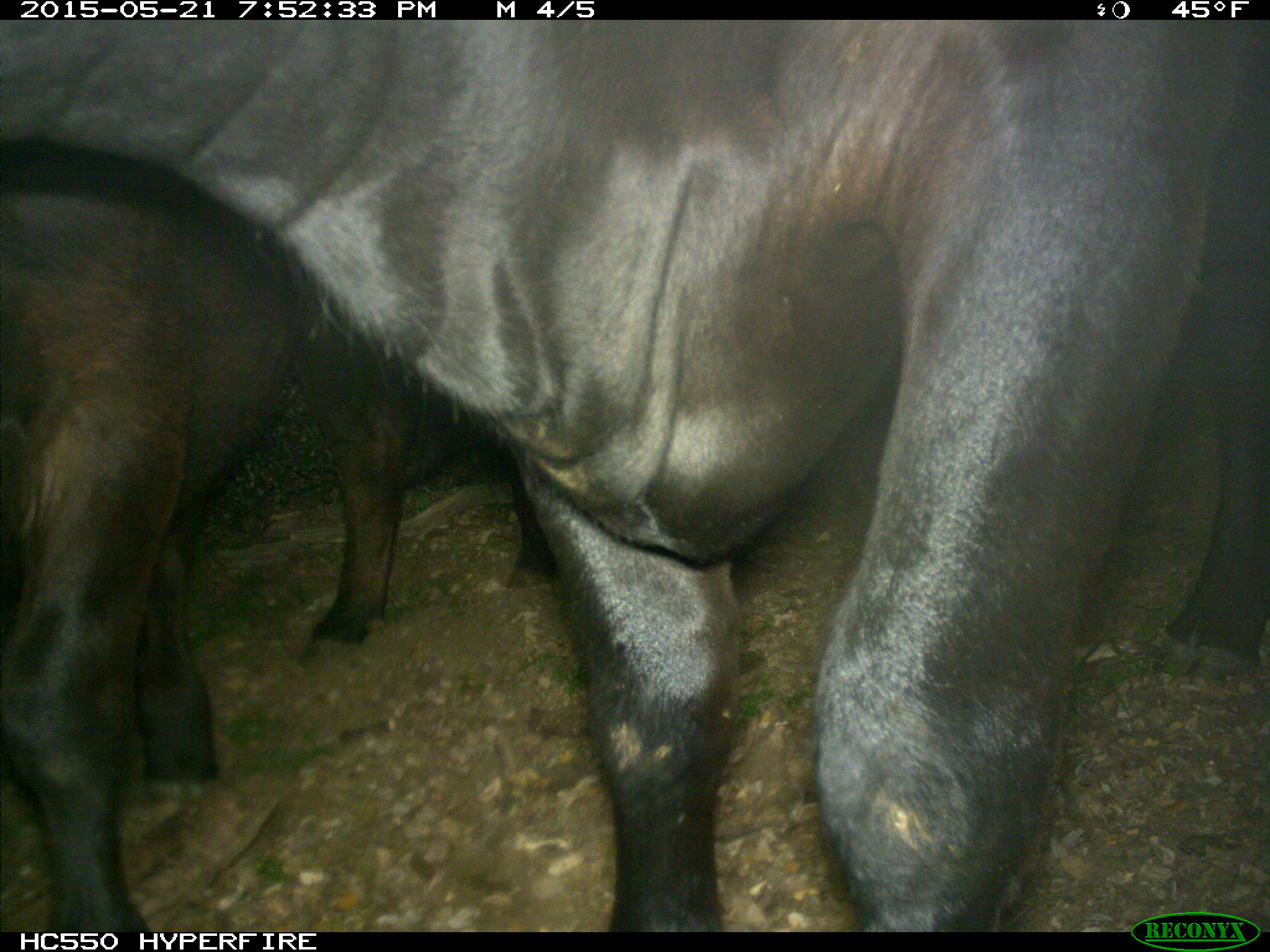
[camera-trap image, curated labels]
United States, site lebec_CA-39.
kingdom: Animalia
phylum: Chordata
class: Mammalia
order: Artiodactyla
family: Bovidae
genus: Bos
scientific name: Bos taurus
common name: domestic cow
Bos taurus (domestic cow).